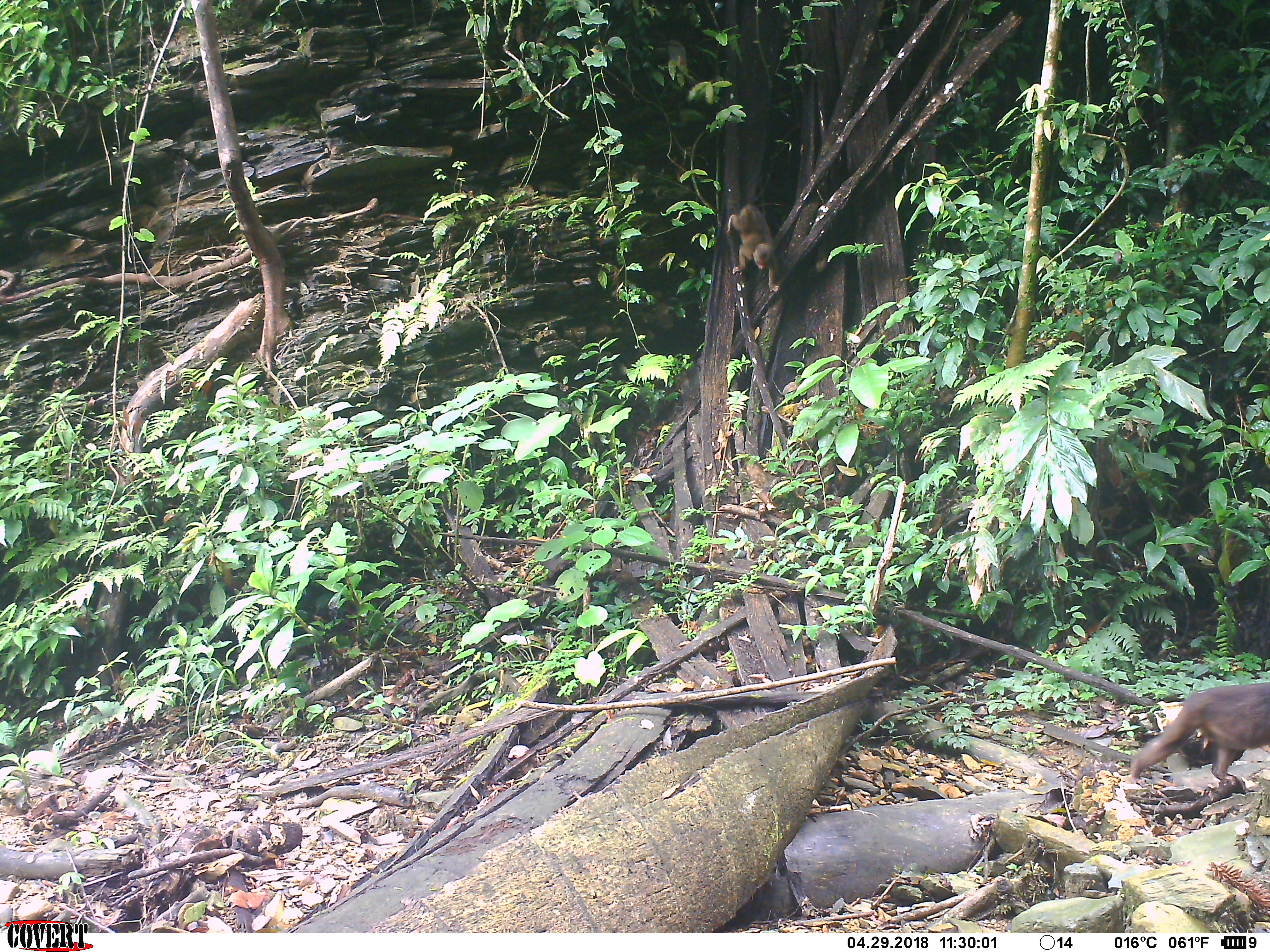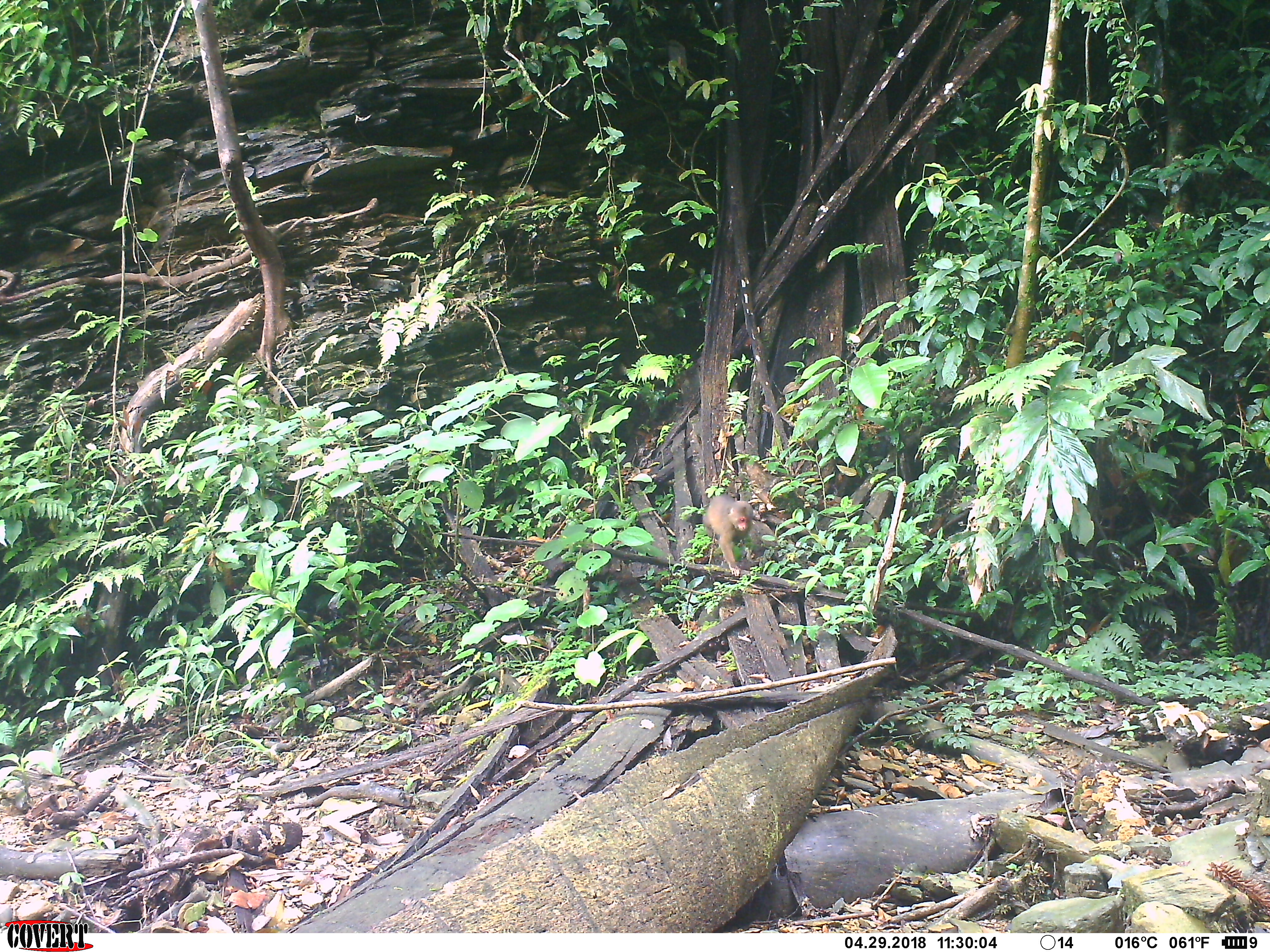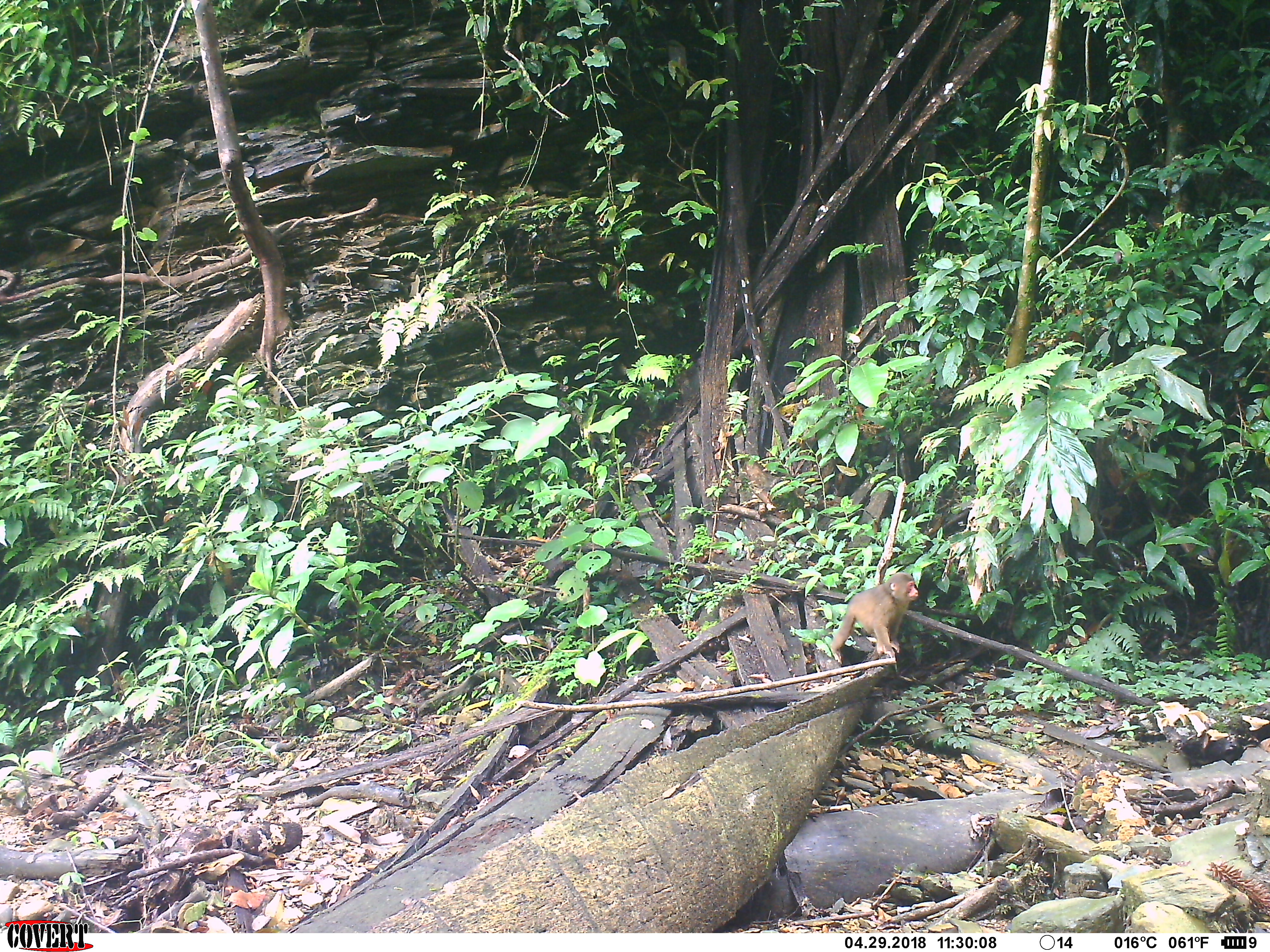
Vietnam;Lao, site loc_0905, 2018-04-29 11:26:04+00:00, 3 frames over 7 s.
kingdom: Animalia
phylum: Chordata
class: Mammalia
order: Primates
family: Cercopithecidae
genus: Macaca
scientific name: Macaca arctoides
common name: stump-tailed macaque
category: stump tailed macaque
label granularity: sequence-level